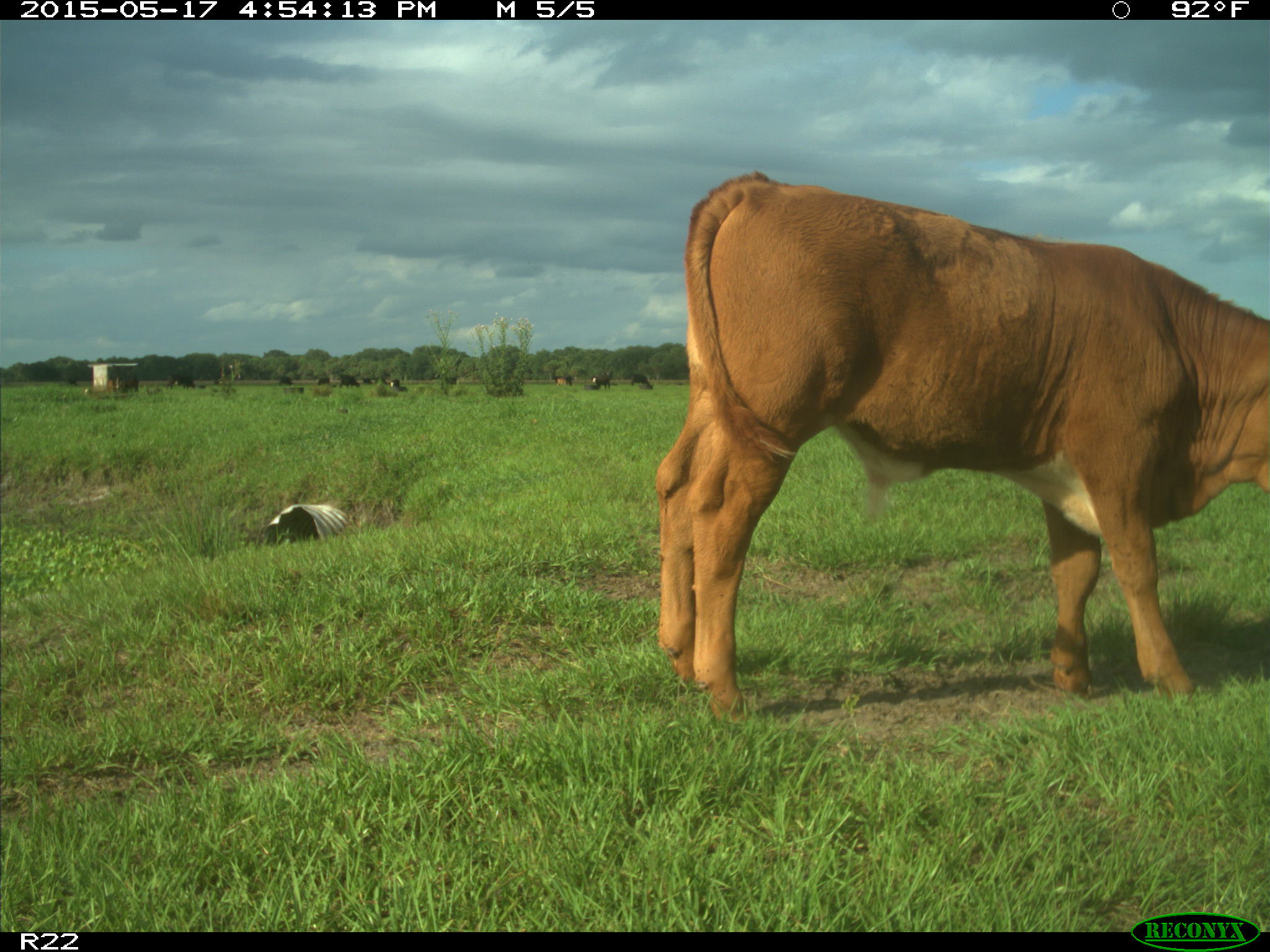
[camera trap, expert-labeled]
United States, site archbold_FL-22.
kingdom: Animalia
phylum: Chordata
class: Mammalia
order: Artiodactyla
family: Bovidae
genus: Bos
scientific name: Bos taurus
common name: domestic cow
Bos taurus (domestic cow).